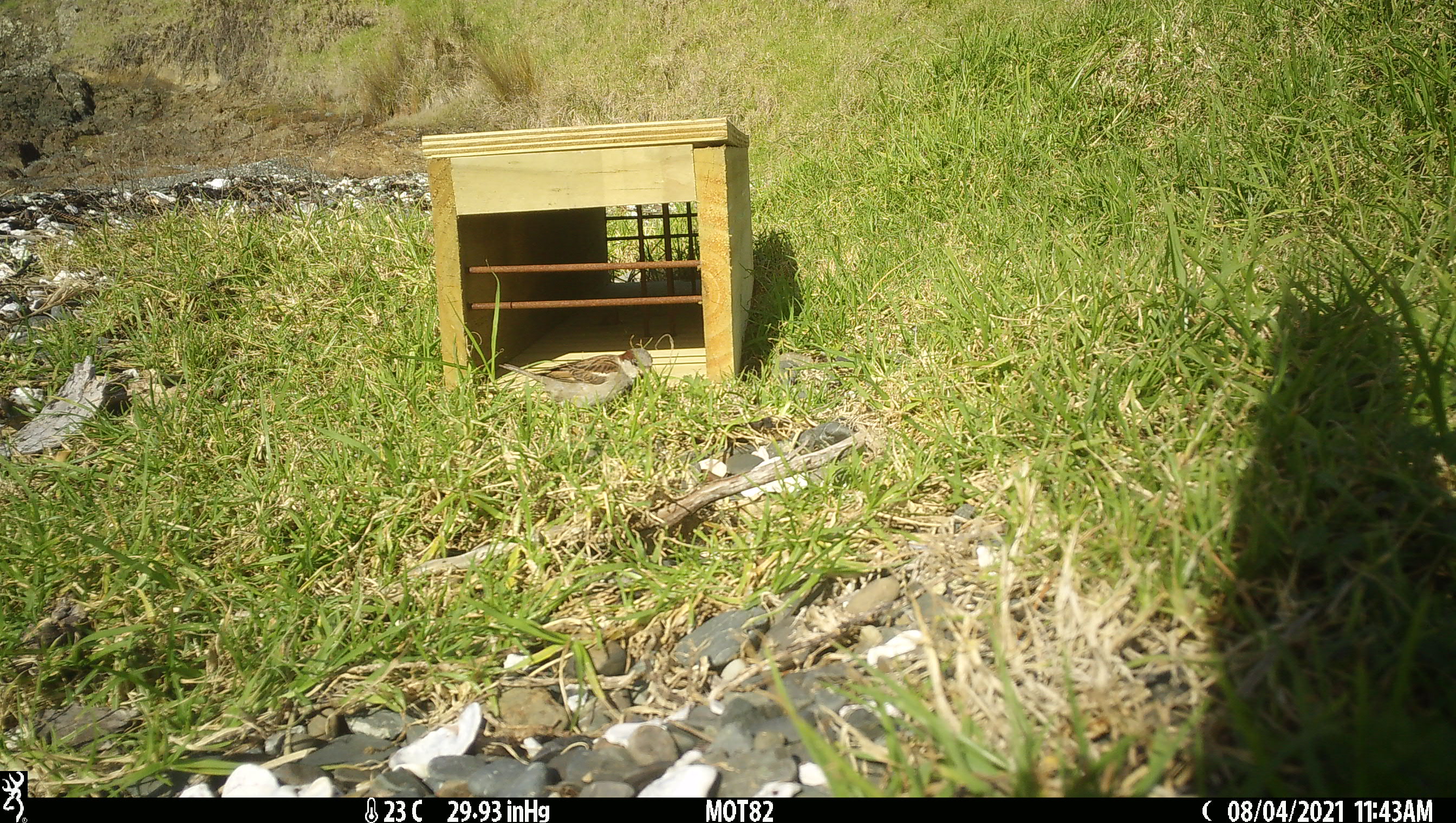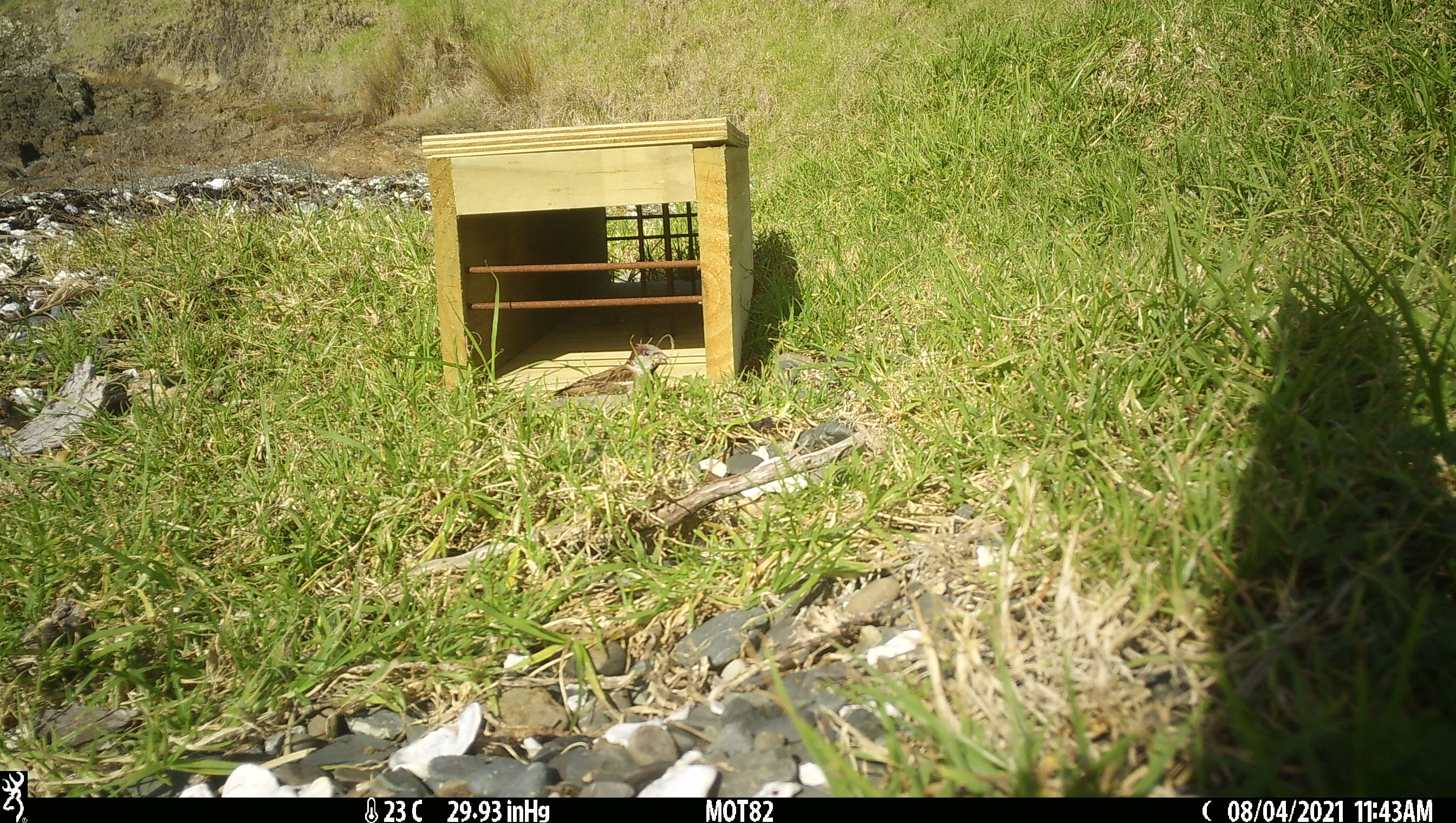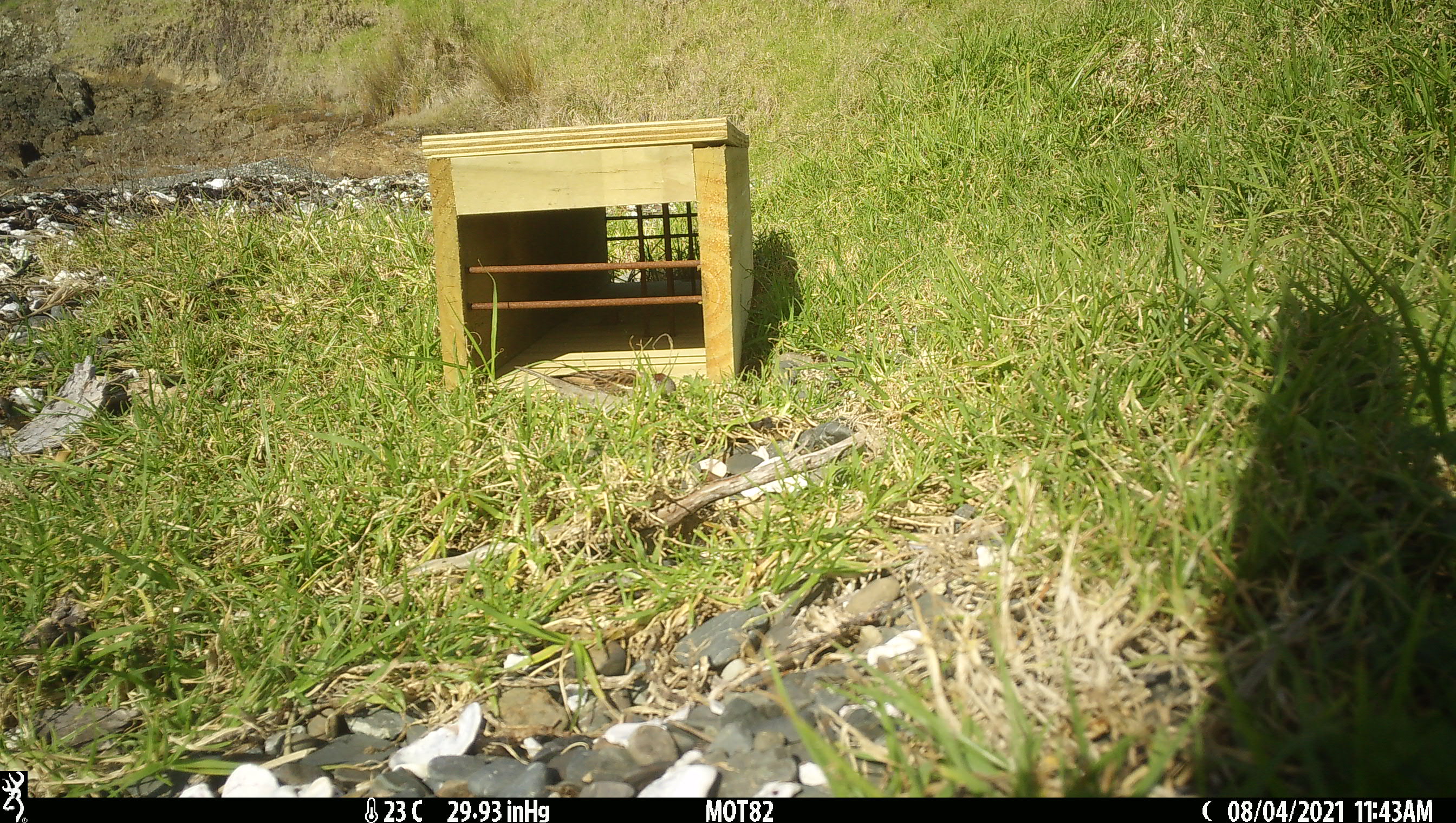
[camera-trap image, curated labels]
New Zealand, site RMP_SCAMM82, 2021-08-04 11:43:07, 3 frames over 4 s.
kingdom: Animalia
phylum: Chordata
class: Aves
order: Passeriformes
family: Passeridae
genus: Passer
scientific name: Passer domesticus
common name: house sparrow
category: sparrow